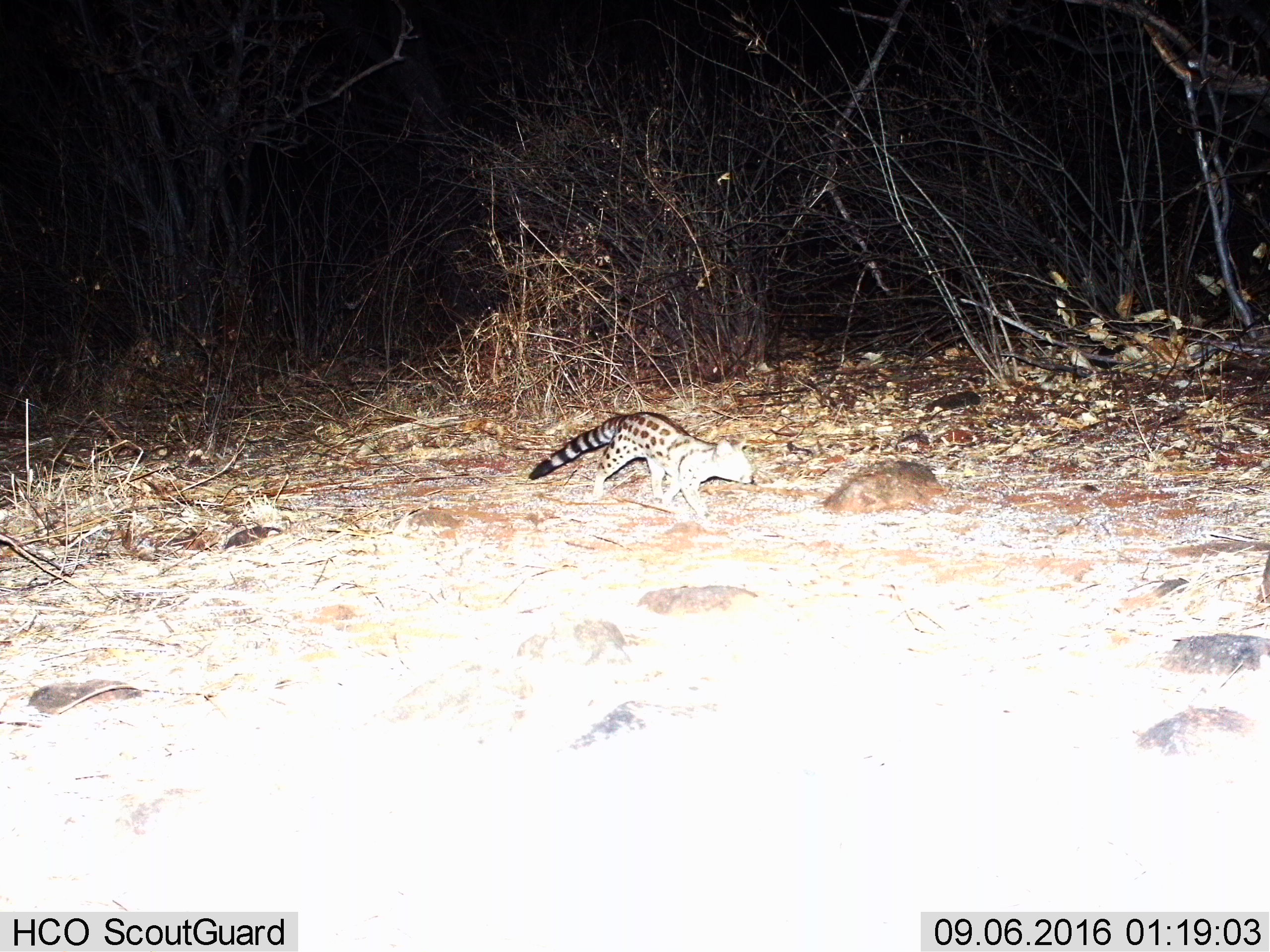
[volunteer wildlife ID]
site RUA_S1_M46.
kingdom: Animalia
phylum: Chordata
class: Mammalia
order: Carnivora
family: Viverridae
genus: Genetta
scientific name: Genetta genetta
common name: small-spotted genet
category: genetcommonsmallspotted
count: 1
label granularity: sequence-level